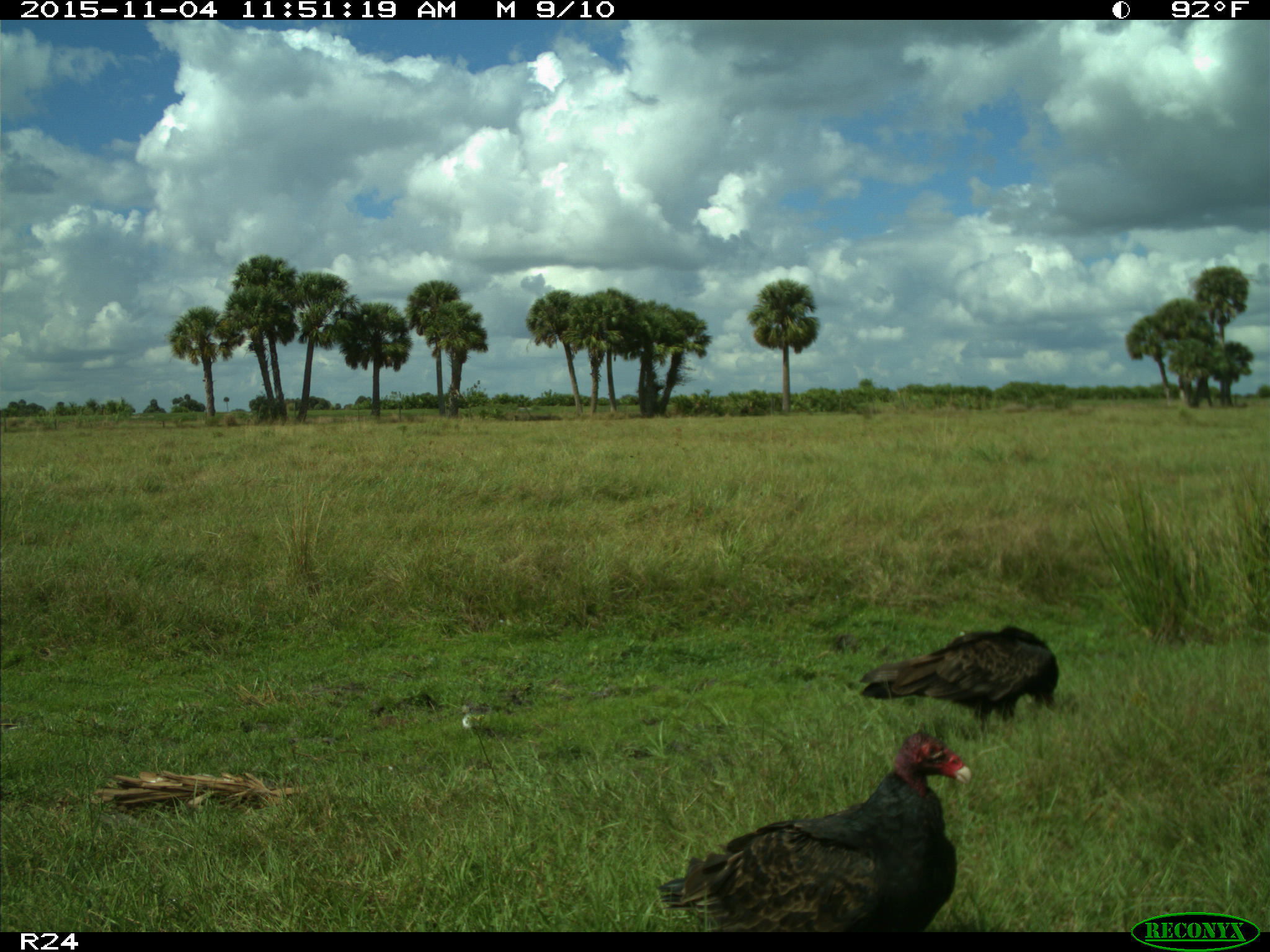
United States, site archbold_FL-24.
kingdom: Animalia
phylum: Chordata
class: Aves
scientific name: Aves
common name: birds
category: unidentified bird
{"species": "unidentified bird (birds) (Aves)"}